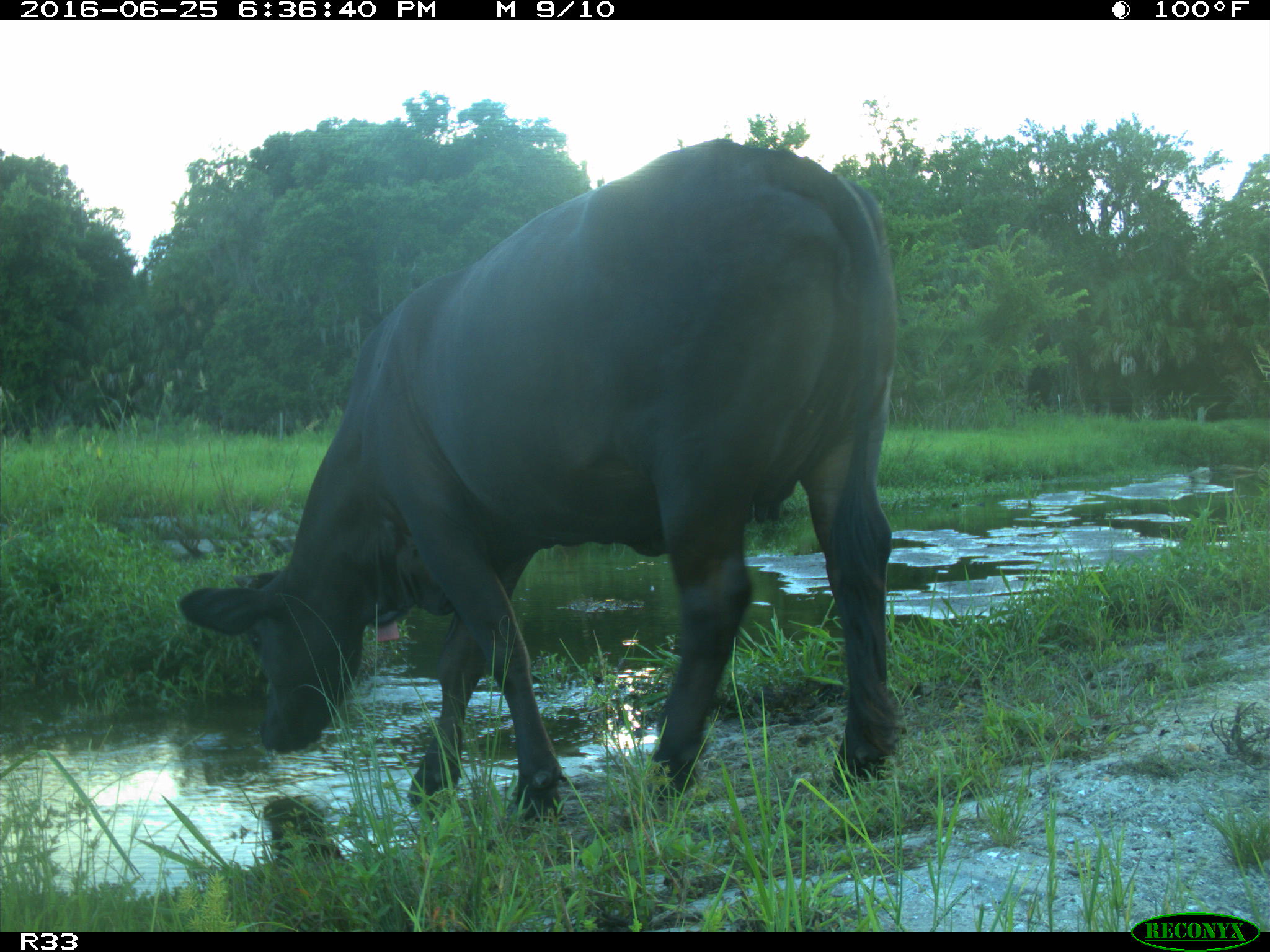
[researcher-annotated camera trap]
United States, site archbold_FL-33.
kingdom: Animalia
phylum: Chordata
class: Mammalia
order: Artiodactyla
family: Bovidae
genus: Bos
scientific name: Bos taurus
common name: domestic cow